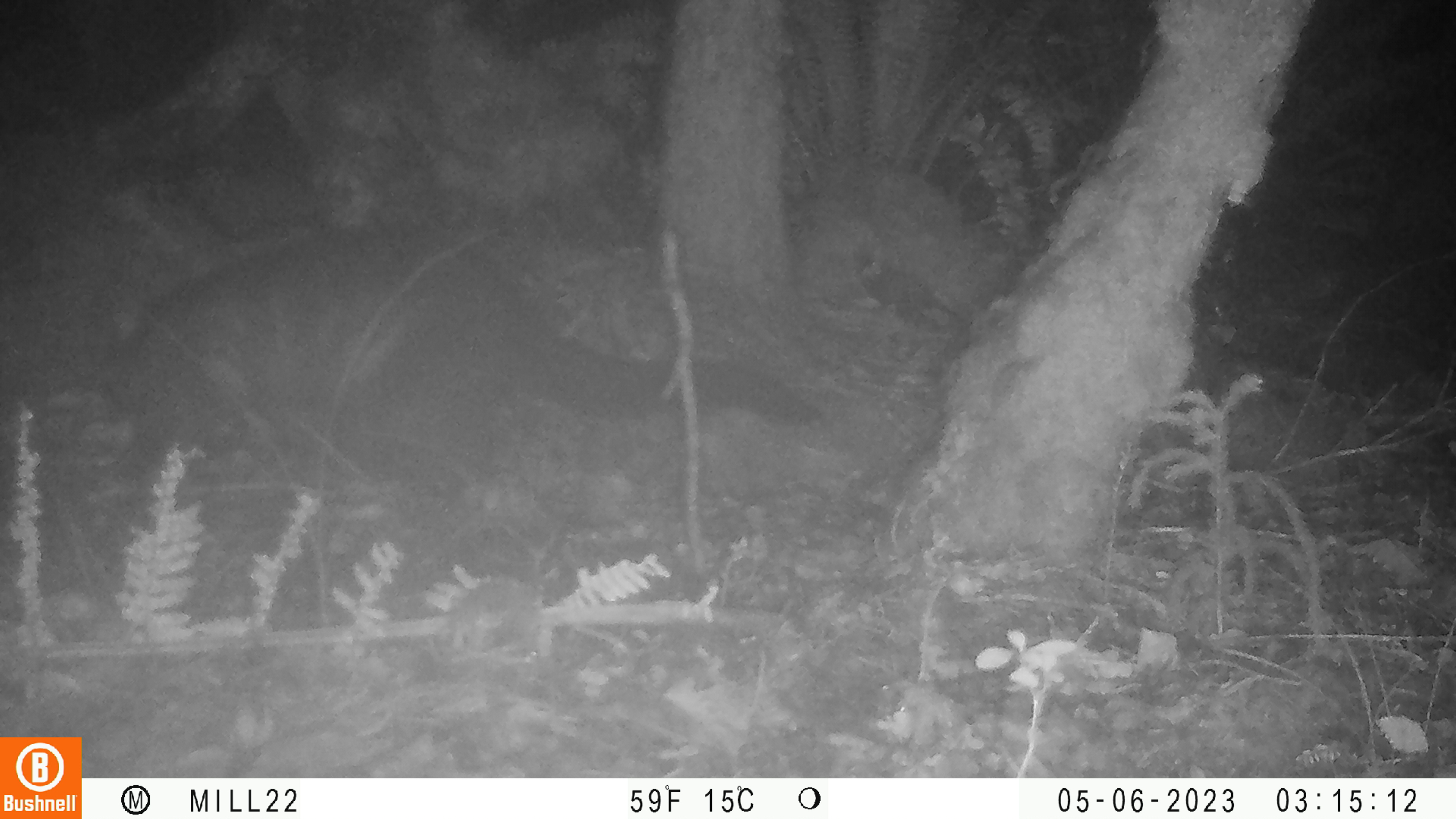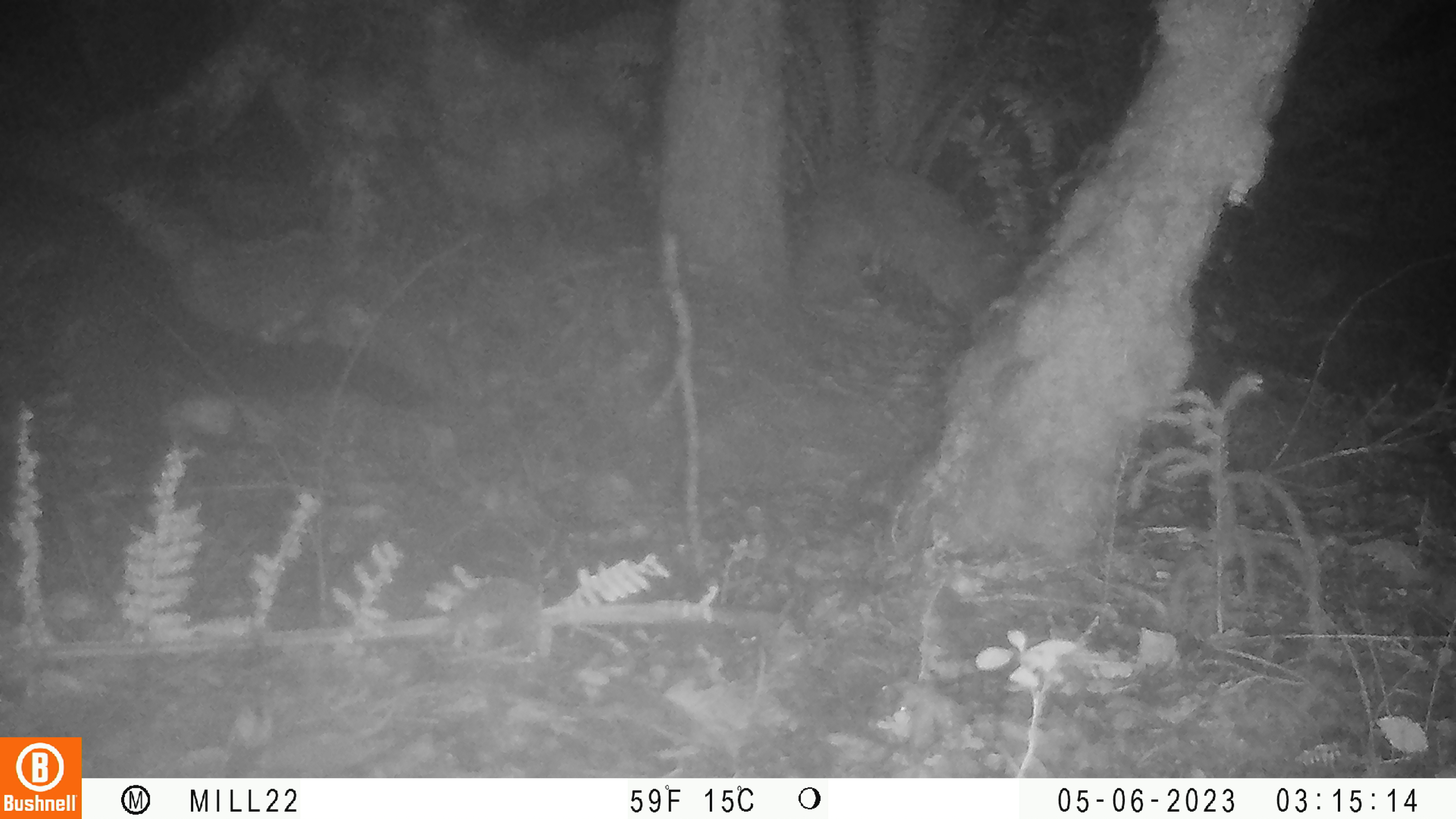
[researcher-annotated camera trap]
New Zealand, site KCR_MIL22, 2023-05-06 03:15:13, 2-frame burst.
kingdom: Animalia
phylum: Chordata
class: Mammalia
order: Diprotodontia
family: Phalangeridae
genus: Trichosurus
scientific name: Trichosurus vulpecula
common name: common brushtail possum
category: possum